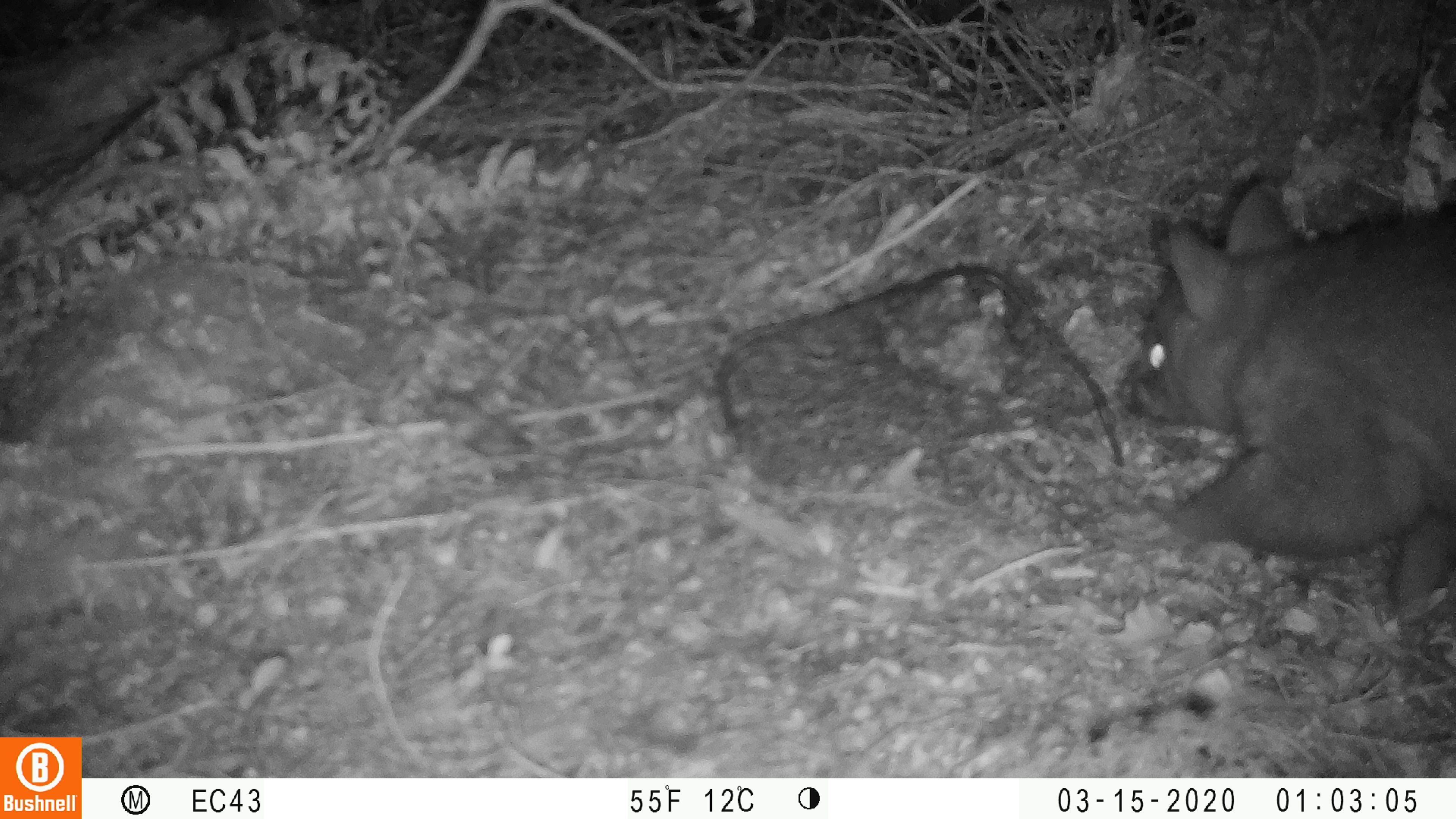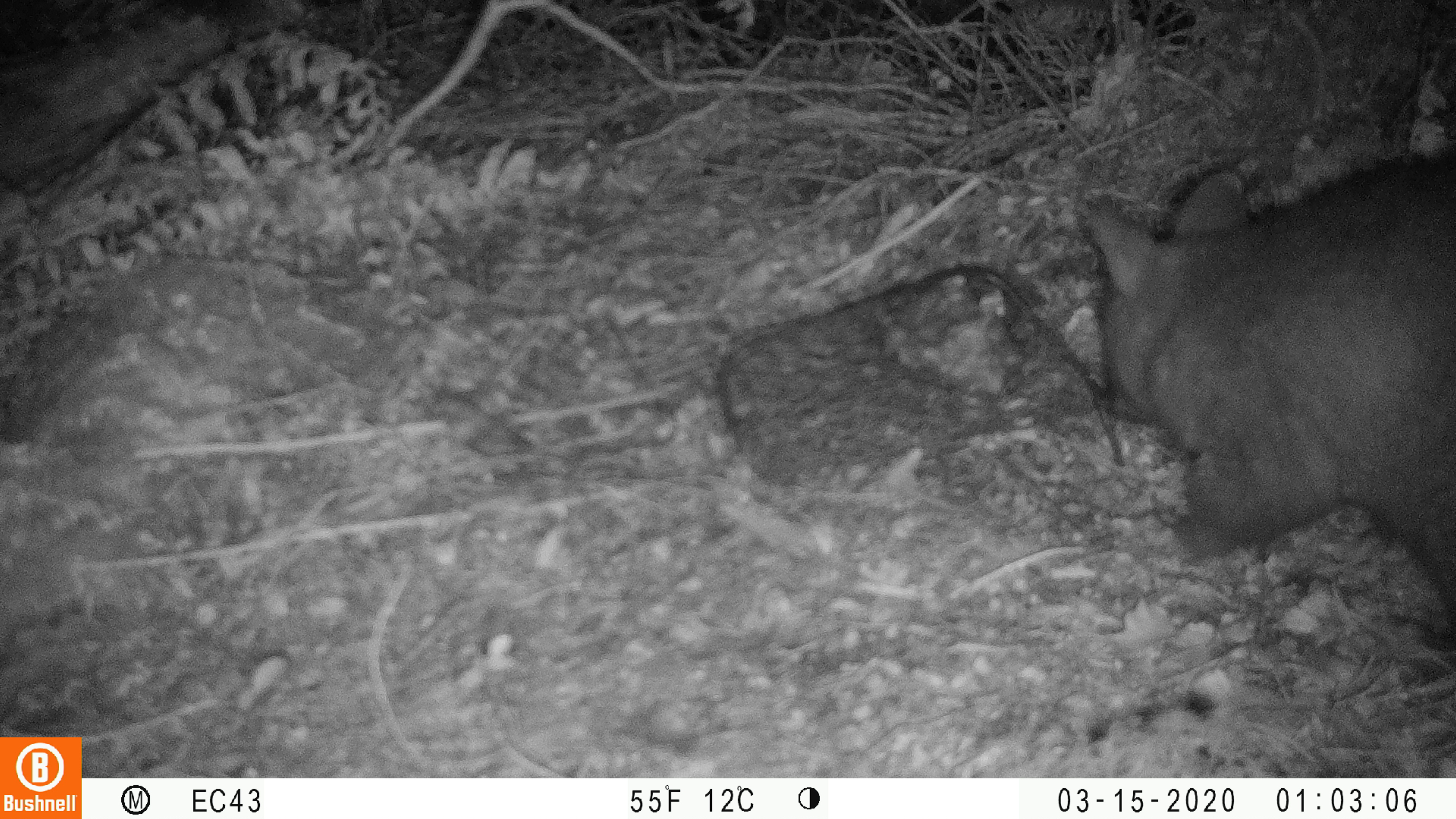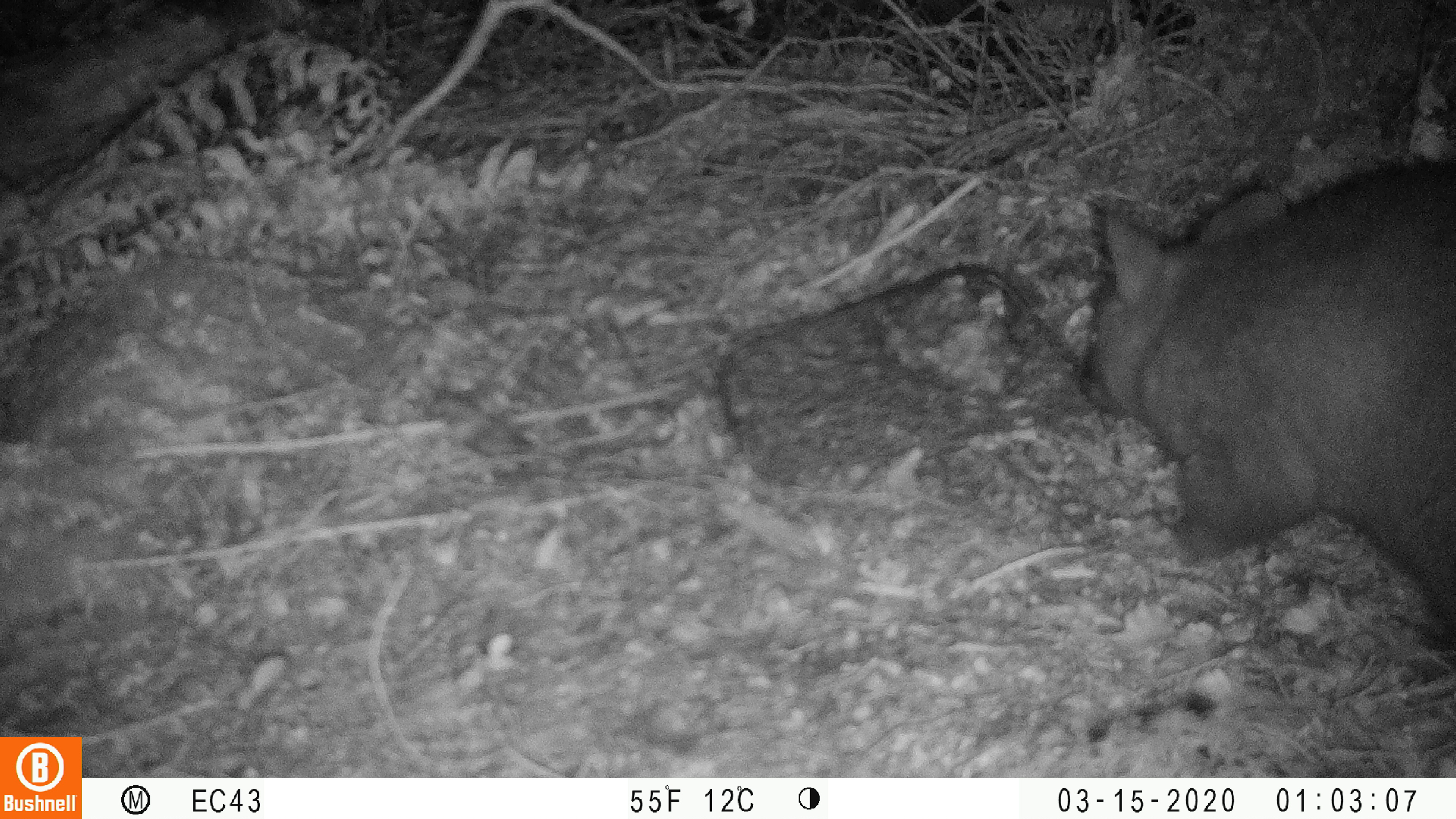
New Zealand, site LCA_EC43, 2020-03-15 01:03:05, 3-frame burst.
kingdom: Animalia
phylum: Chordata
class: Mammalia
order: Diprotodontia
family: Phalangeridae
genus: Trichosurus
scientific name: Trichosurus vulpecula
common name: common brushtail possum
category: possum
Possum (common brushtail possum) (Trichosurus vulpecula).